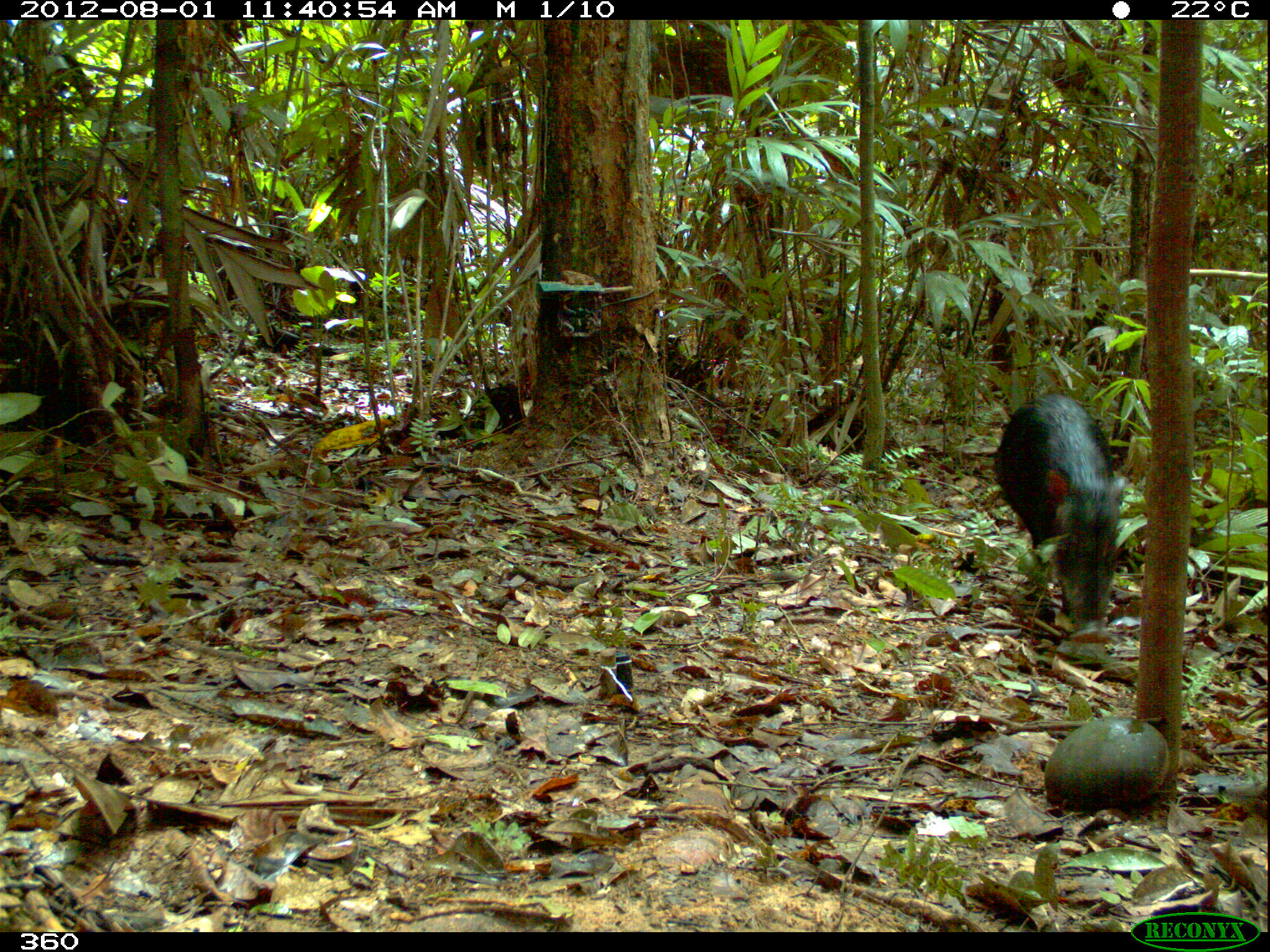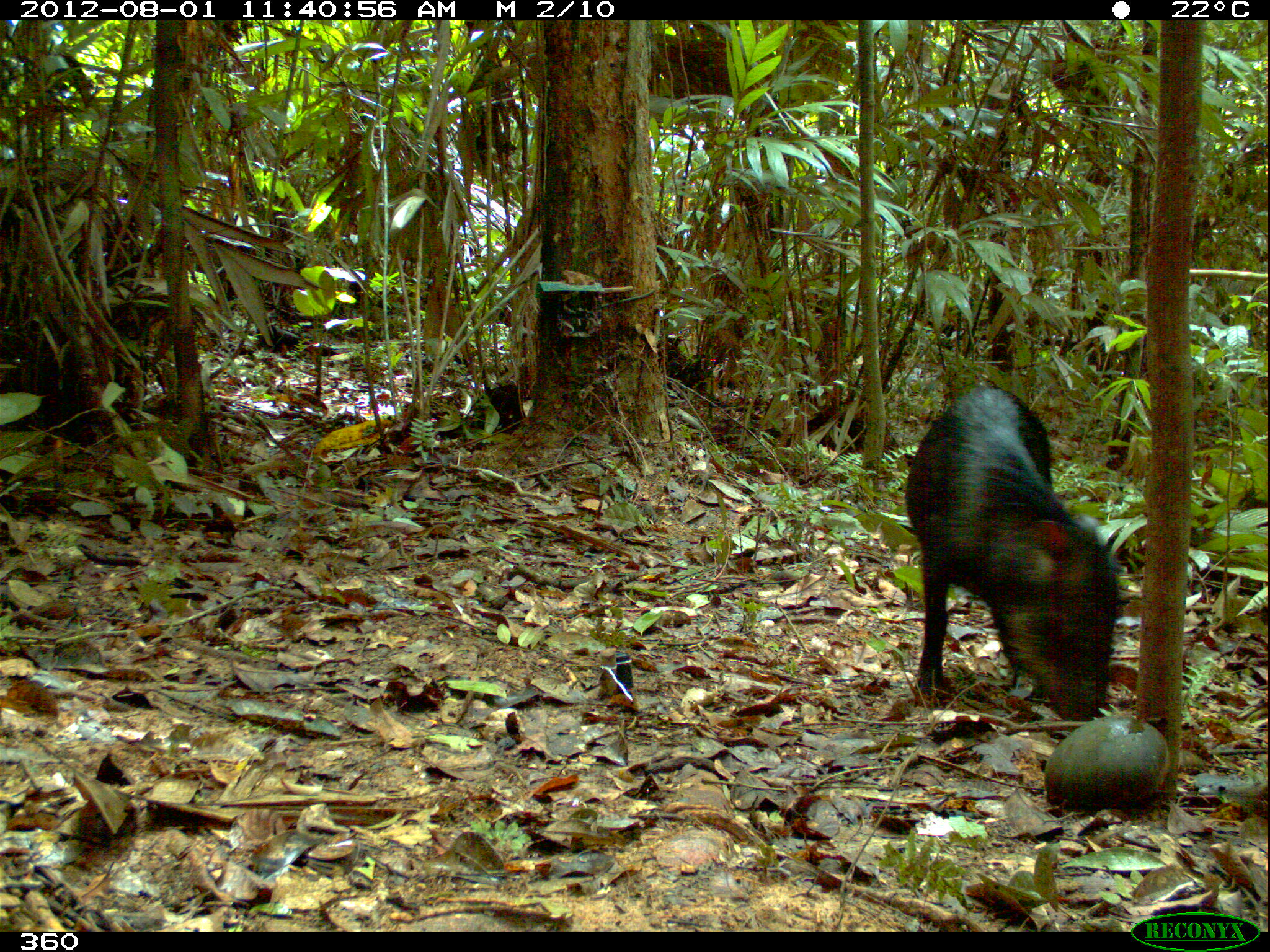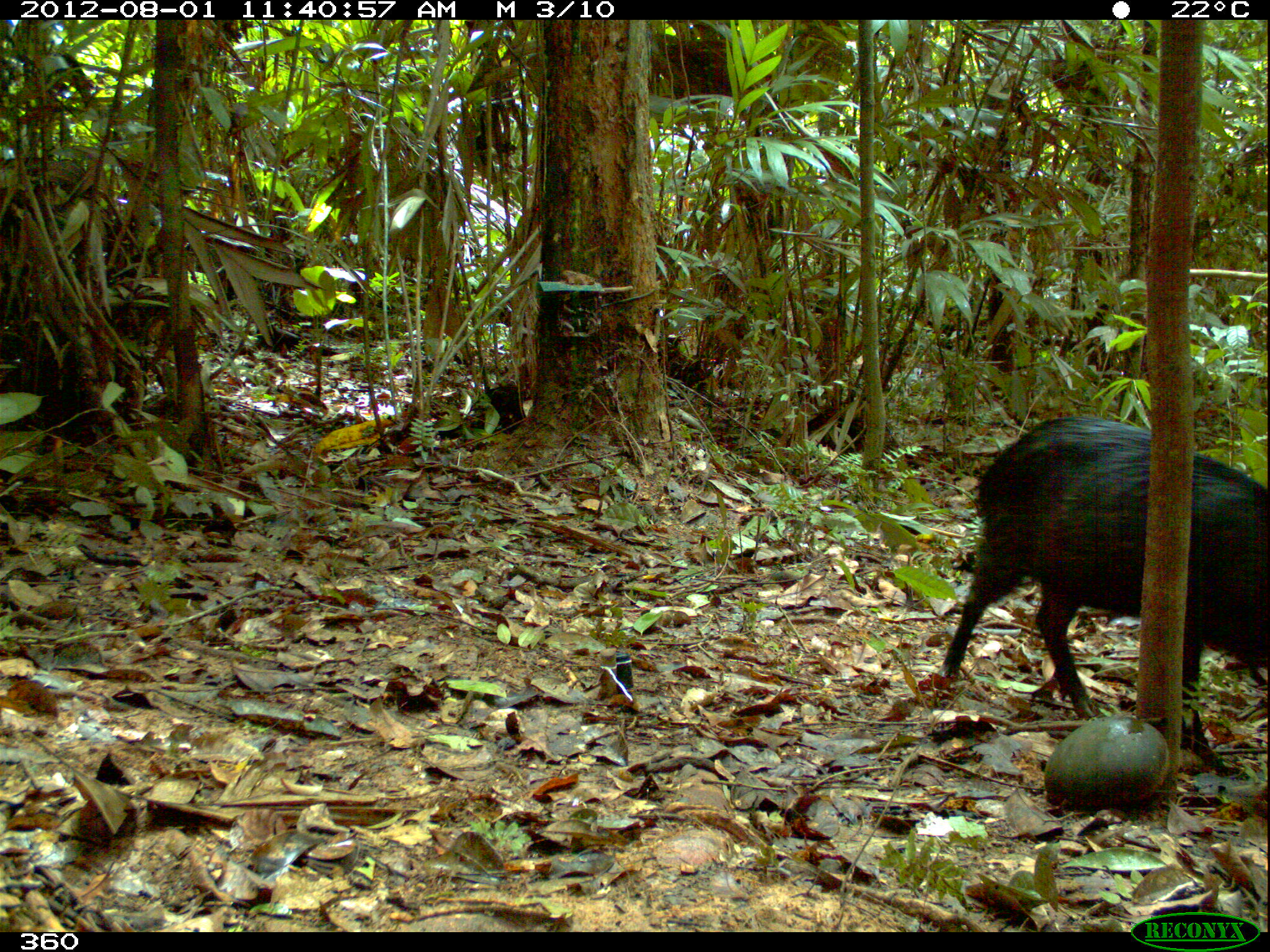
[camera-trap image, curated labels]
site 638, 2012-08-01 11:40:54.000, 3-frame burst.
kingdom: Animalia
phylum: Chordata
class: Mammalia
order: Artiodactyla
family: Tayassuidae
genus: Tayassu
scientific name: Tayassu pecari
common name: white-lipped peccary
Tayassu pecari (white-lipped peccary).